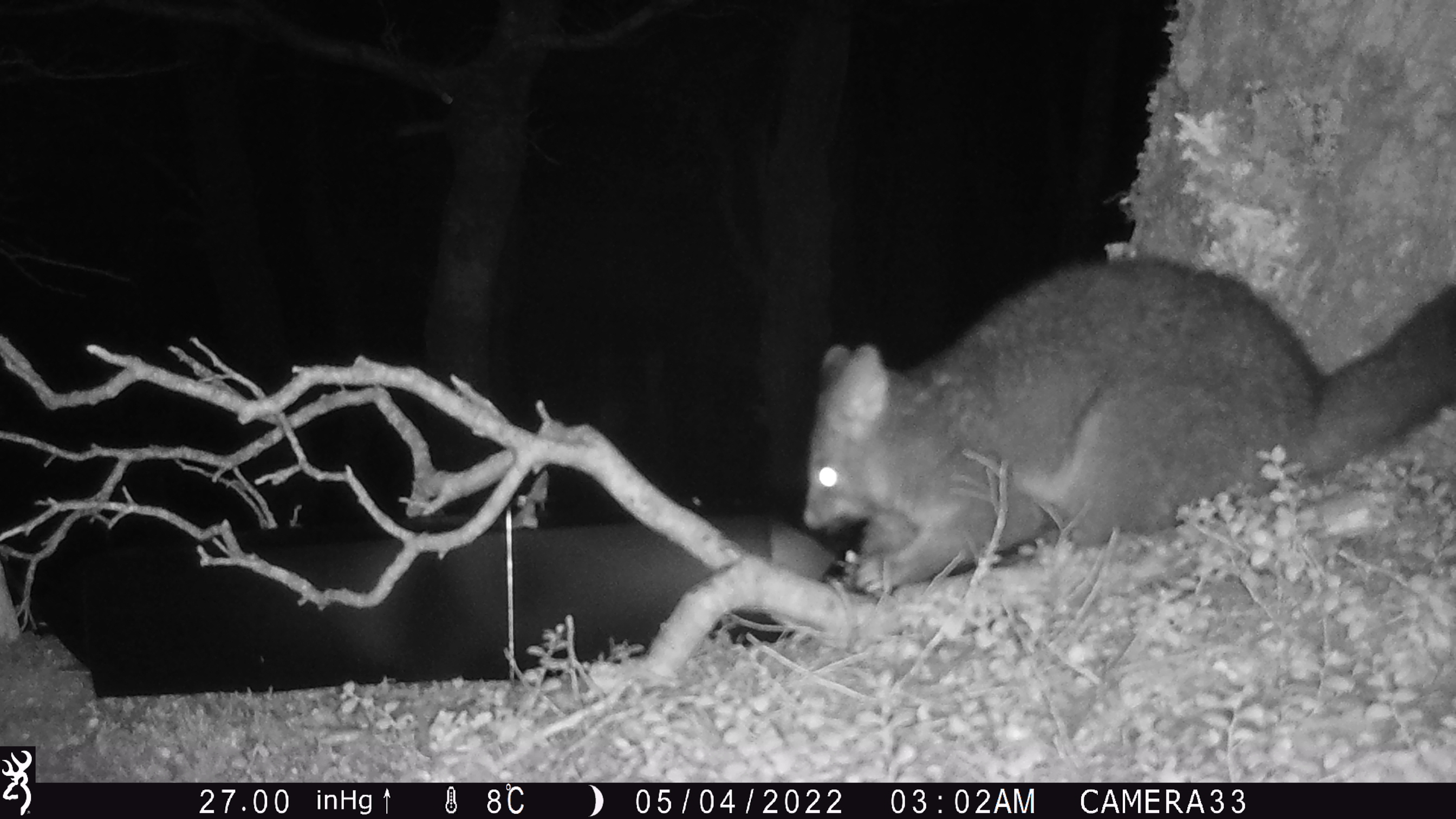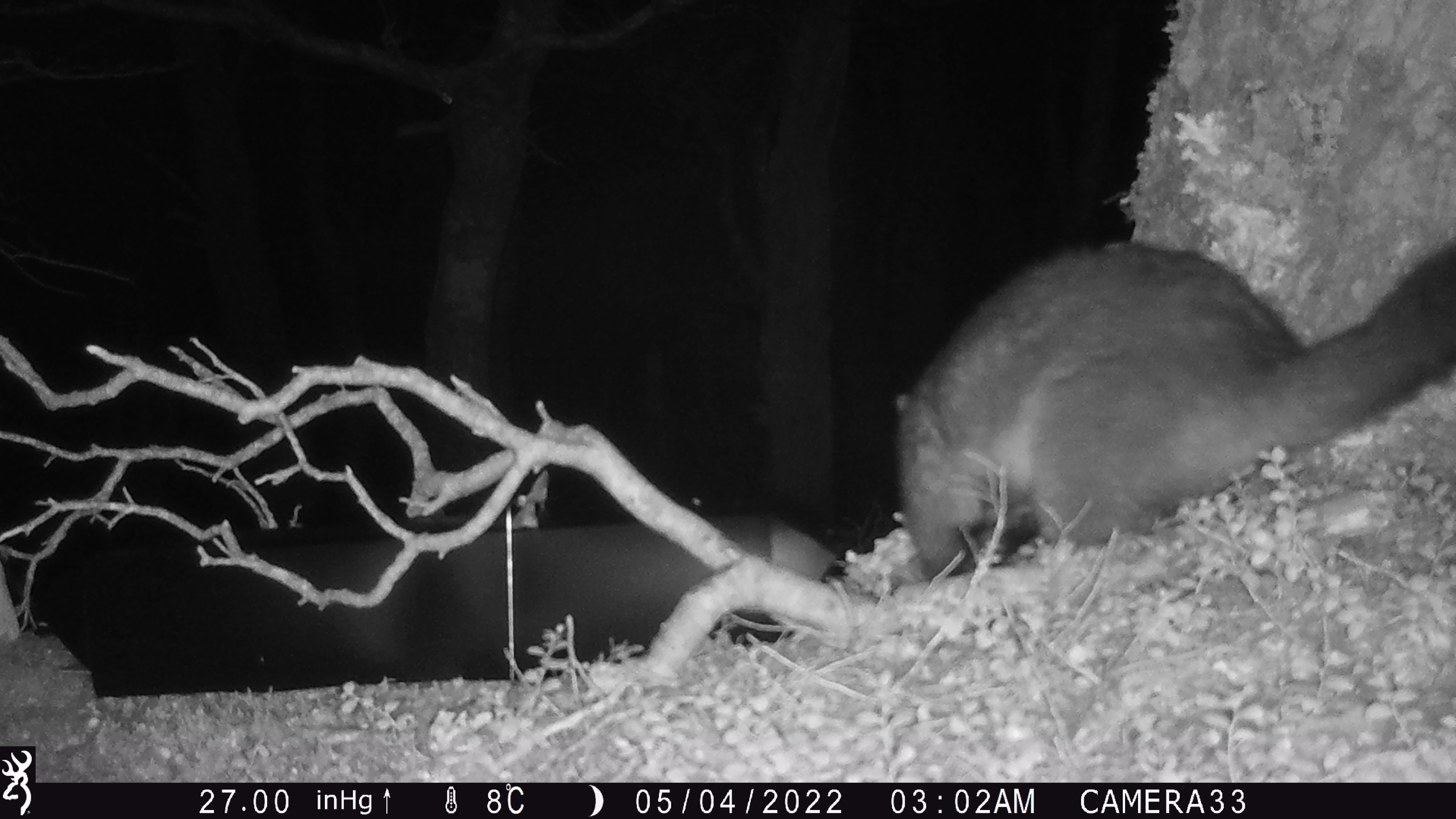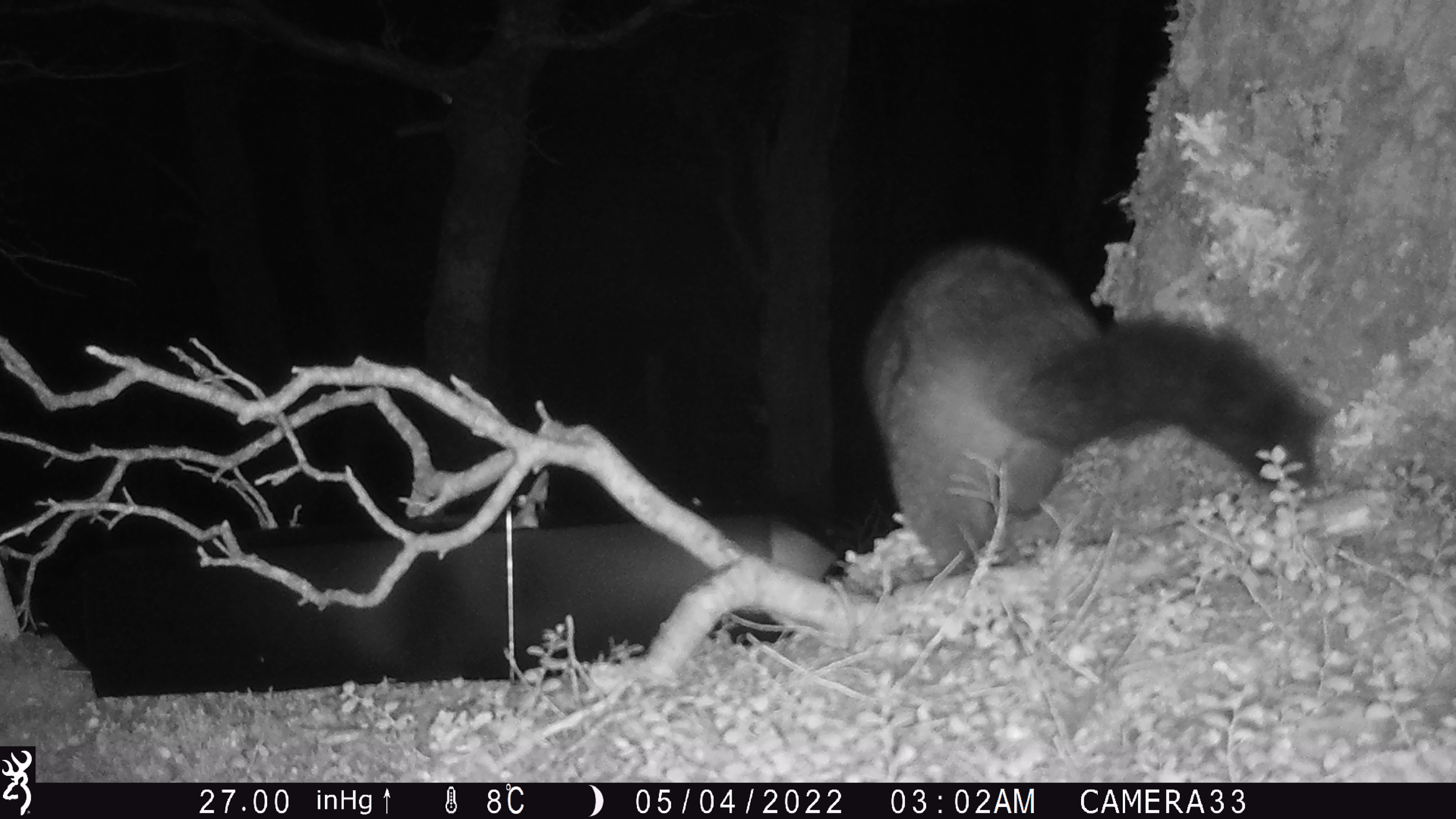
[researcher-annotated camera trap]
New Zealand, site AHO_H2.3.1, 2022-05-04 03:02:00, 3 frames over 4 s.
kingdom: Animalia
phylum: Chordata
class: Mammalia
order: Diprotodontia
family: Phalangeridae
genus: Trichosurus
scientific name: Trichosurus vulpecula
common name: common brushtail possum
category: possum